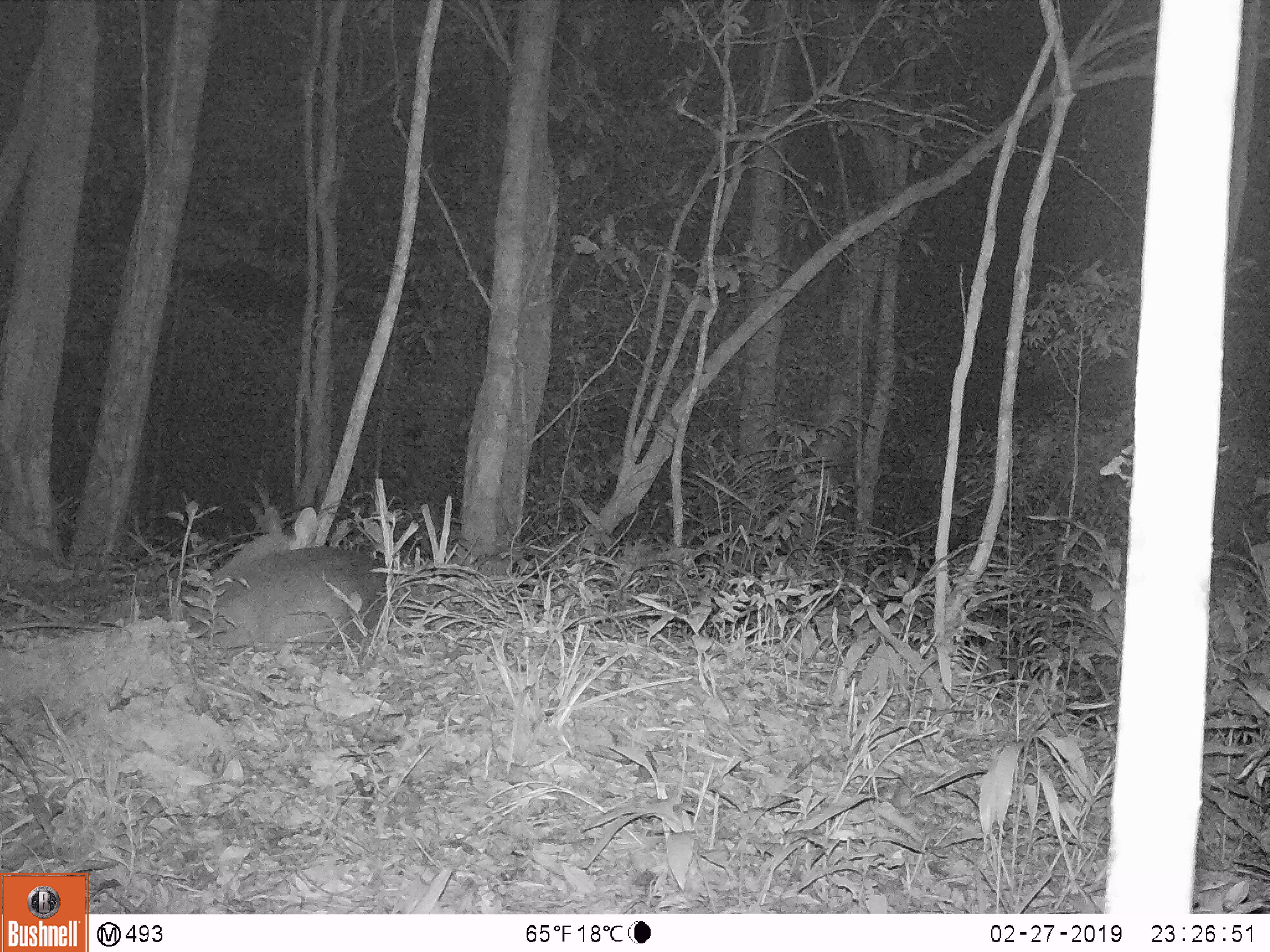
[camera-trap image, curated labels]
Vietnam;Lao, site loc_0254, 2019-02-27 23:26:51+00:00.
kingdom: Animalia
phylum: Chordata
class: Mammalia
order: Artiodactyla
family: Cervidae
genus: Muntiacus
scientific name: Muntiacus vuquangensis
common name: large-antlered muntjac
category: large antlered muntjac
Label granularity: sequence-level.